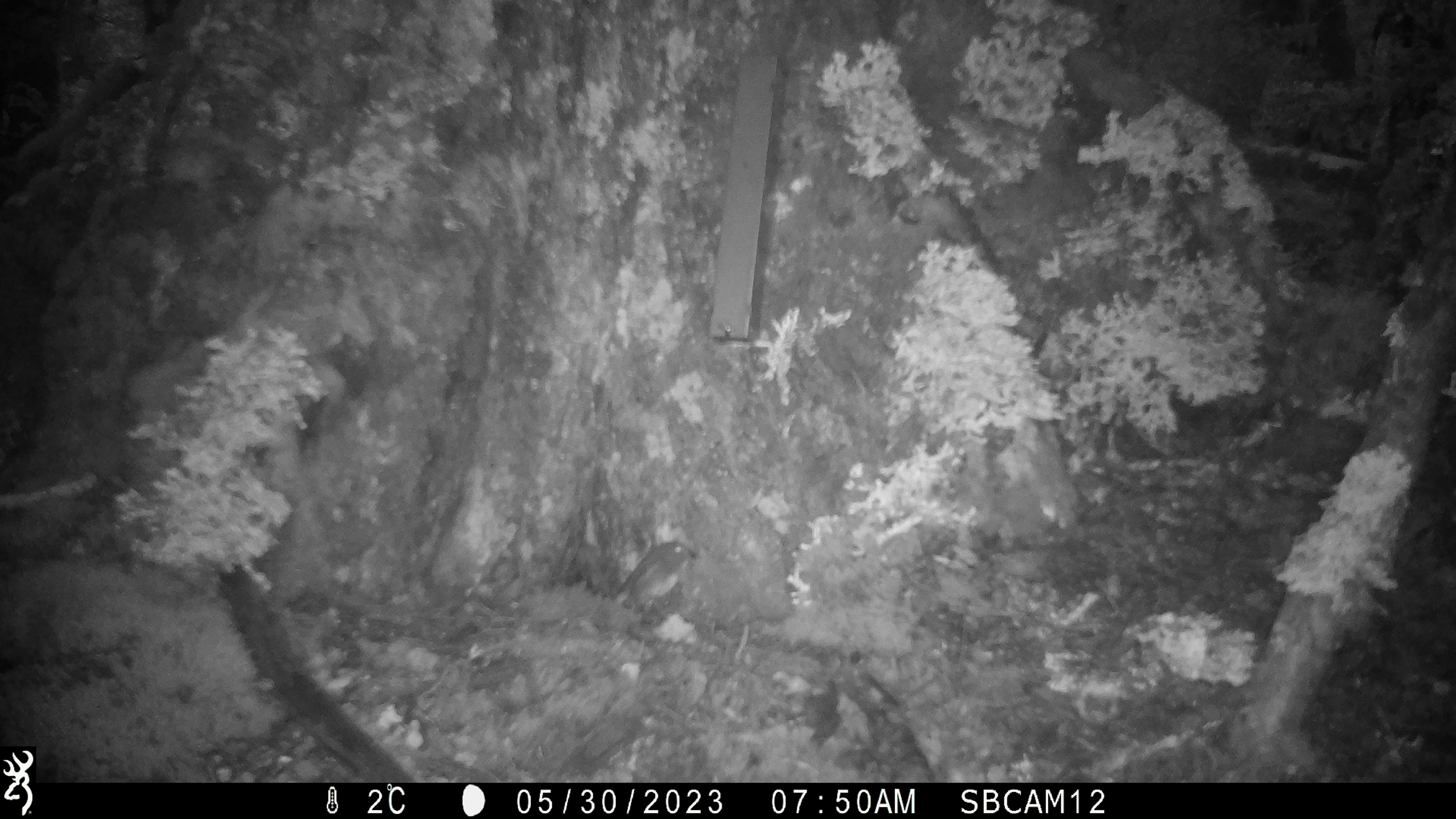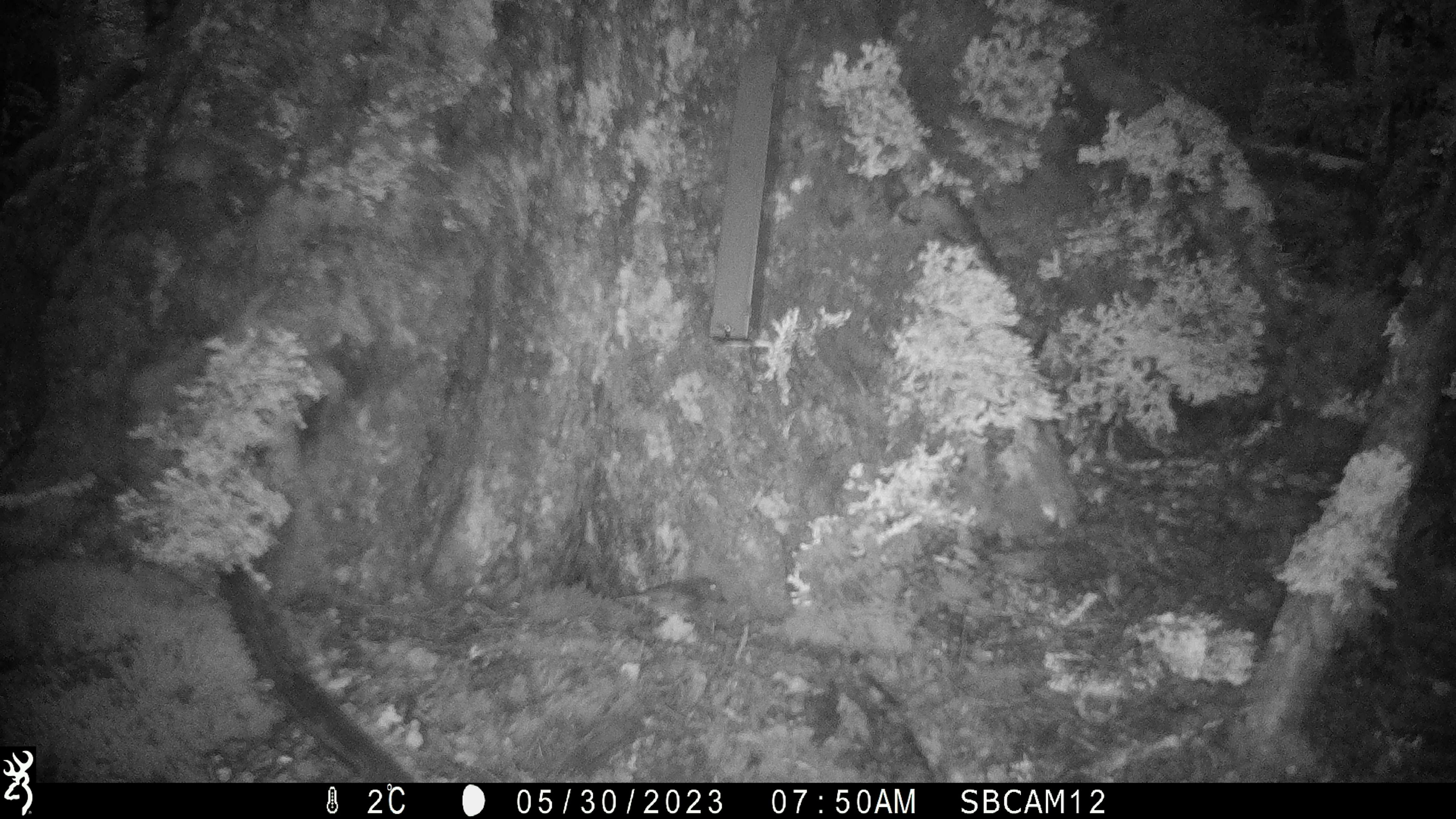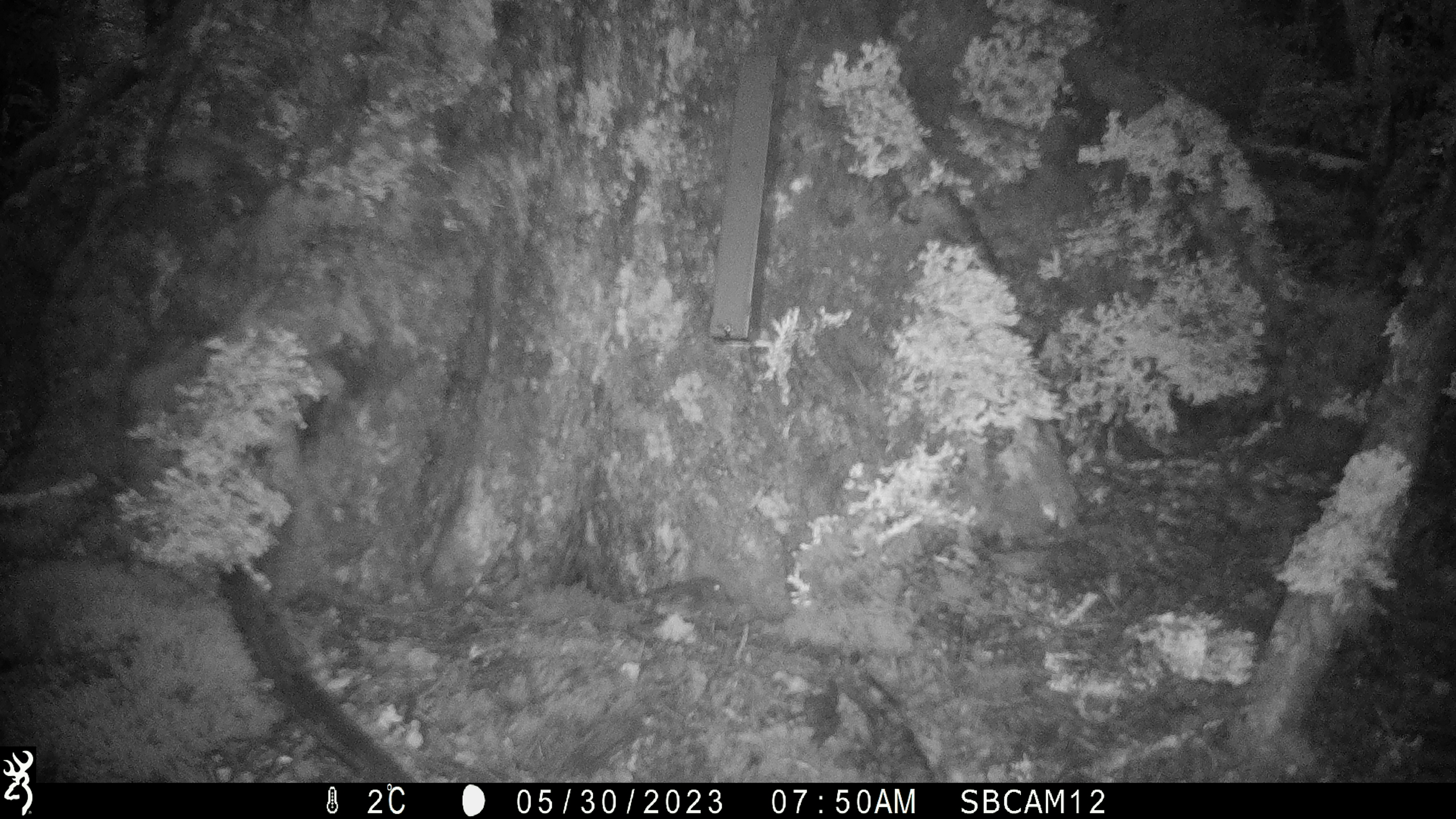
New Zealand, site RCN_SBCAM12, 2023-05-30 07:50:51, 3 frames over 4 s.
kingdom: Animalia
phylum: Chordata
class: Aves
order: Passeriformes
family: Petroicidae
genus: Petroica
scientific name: Petroica australis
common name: new zealand robin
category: robin